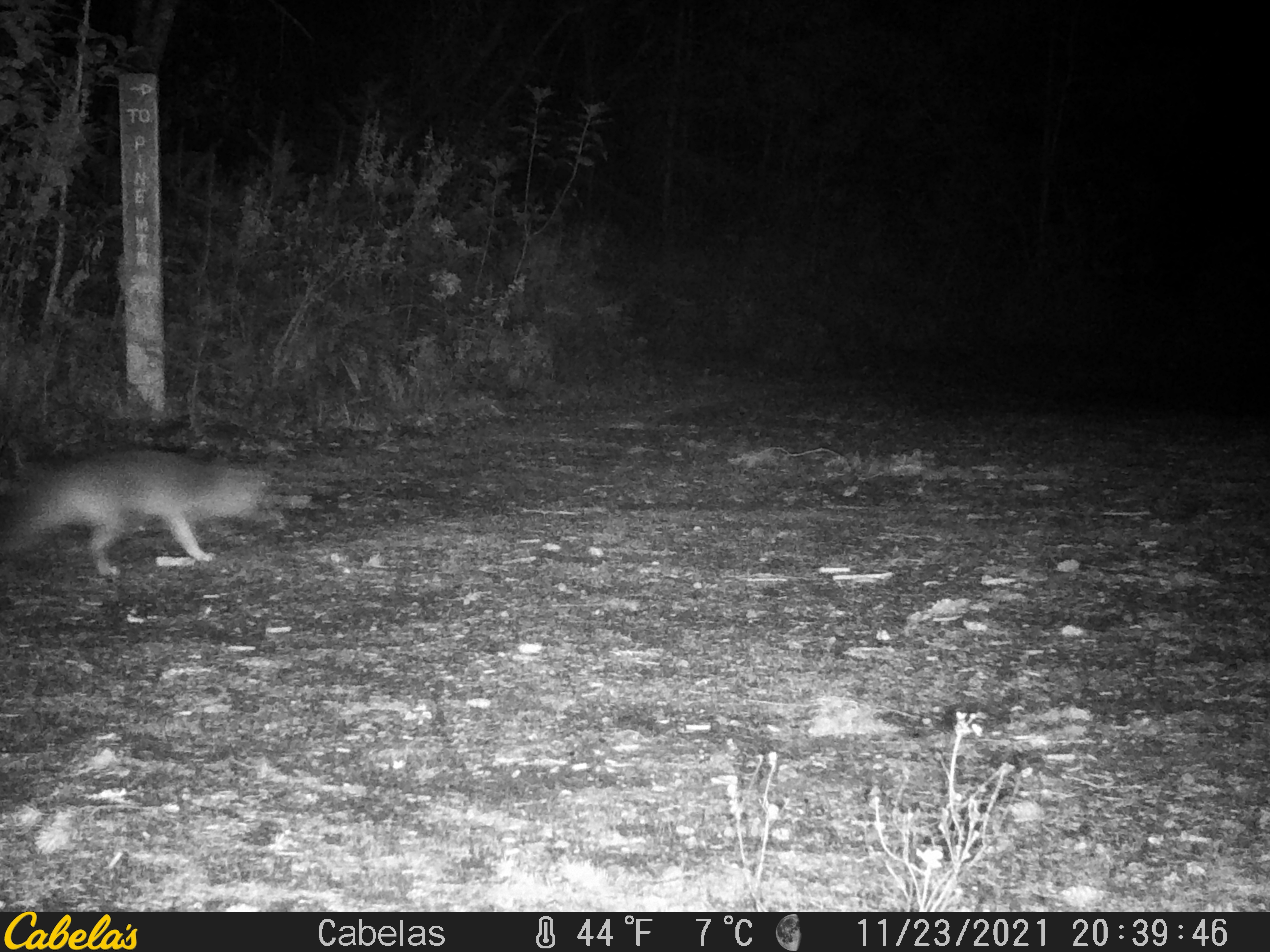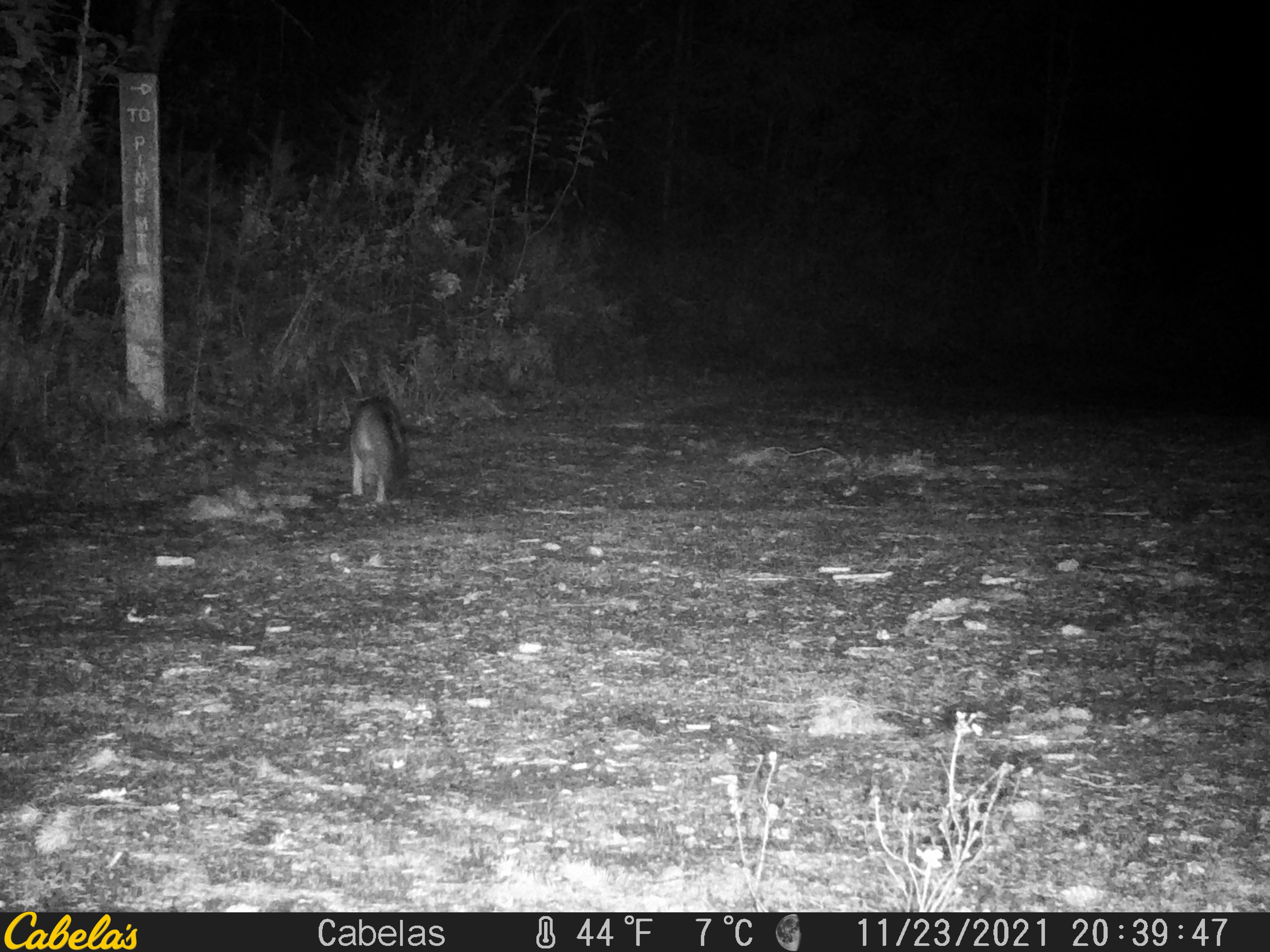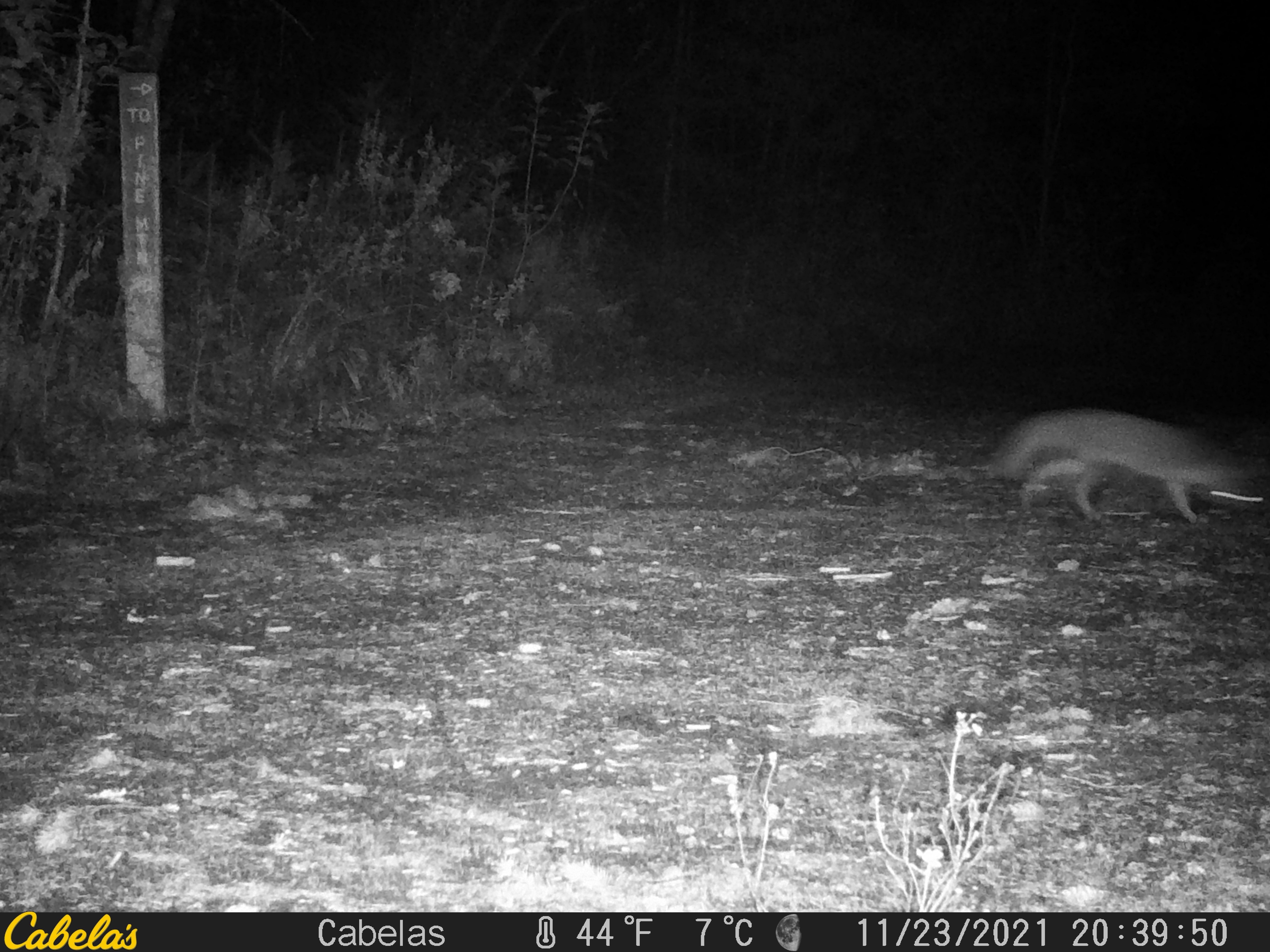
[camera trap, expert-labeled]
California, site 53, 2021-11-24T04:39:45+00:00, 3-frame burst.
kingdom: Animalia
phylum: Chordata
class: Mammalia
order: Carnivora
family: Canidae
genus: Urocyon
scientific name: Urocyon cinereoargenteus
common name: gray fox